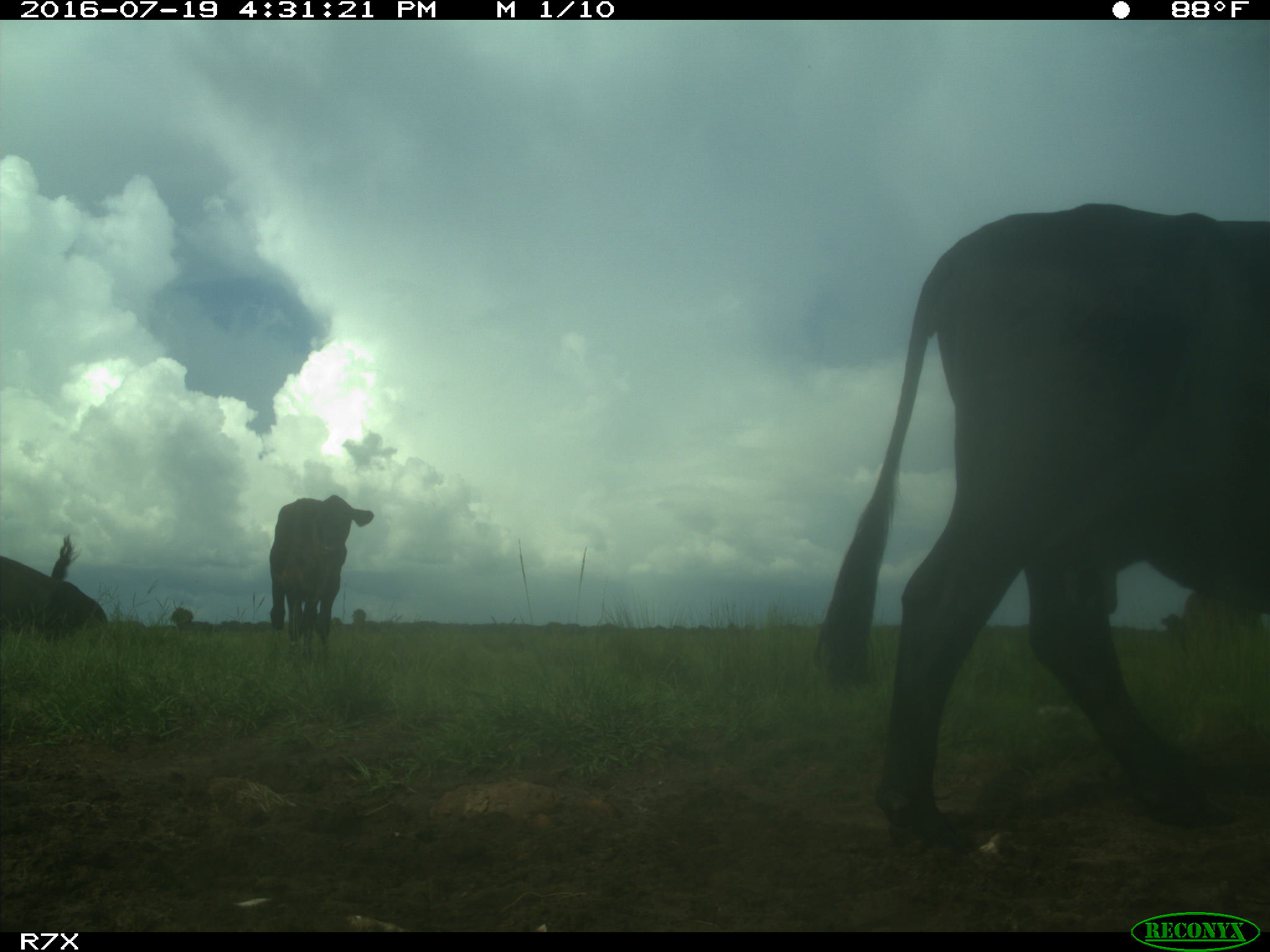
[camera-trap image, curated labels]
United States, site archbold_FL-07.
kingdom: Animalia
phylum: Chordata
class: Mammalia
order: Artiodactyla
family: Bovidae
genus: Bos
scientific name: Bos taurus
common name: domestic cow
Bos taurus (domestic cow).